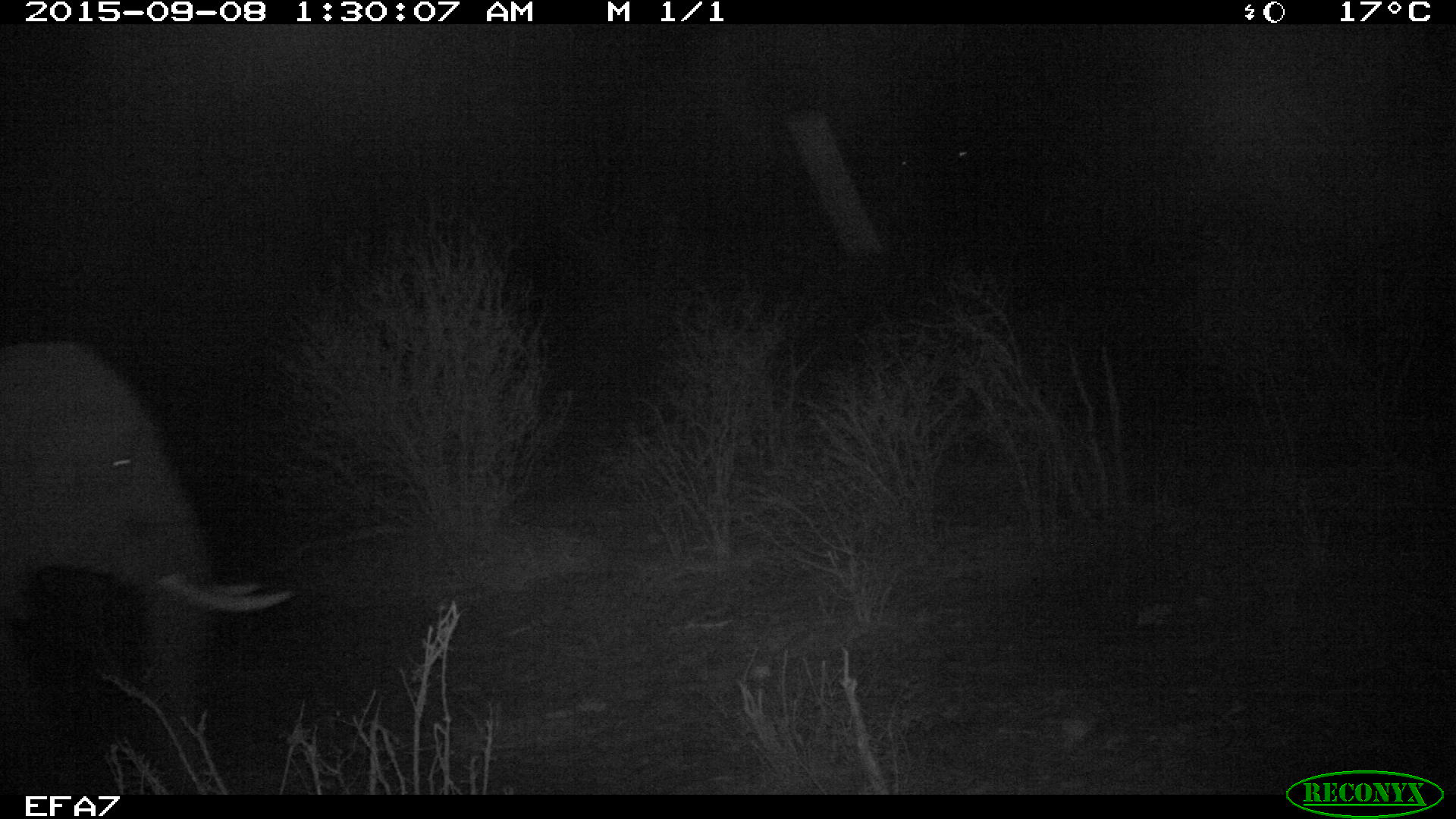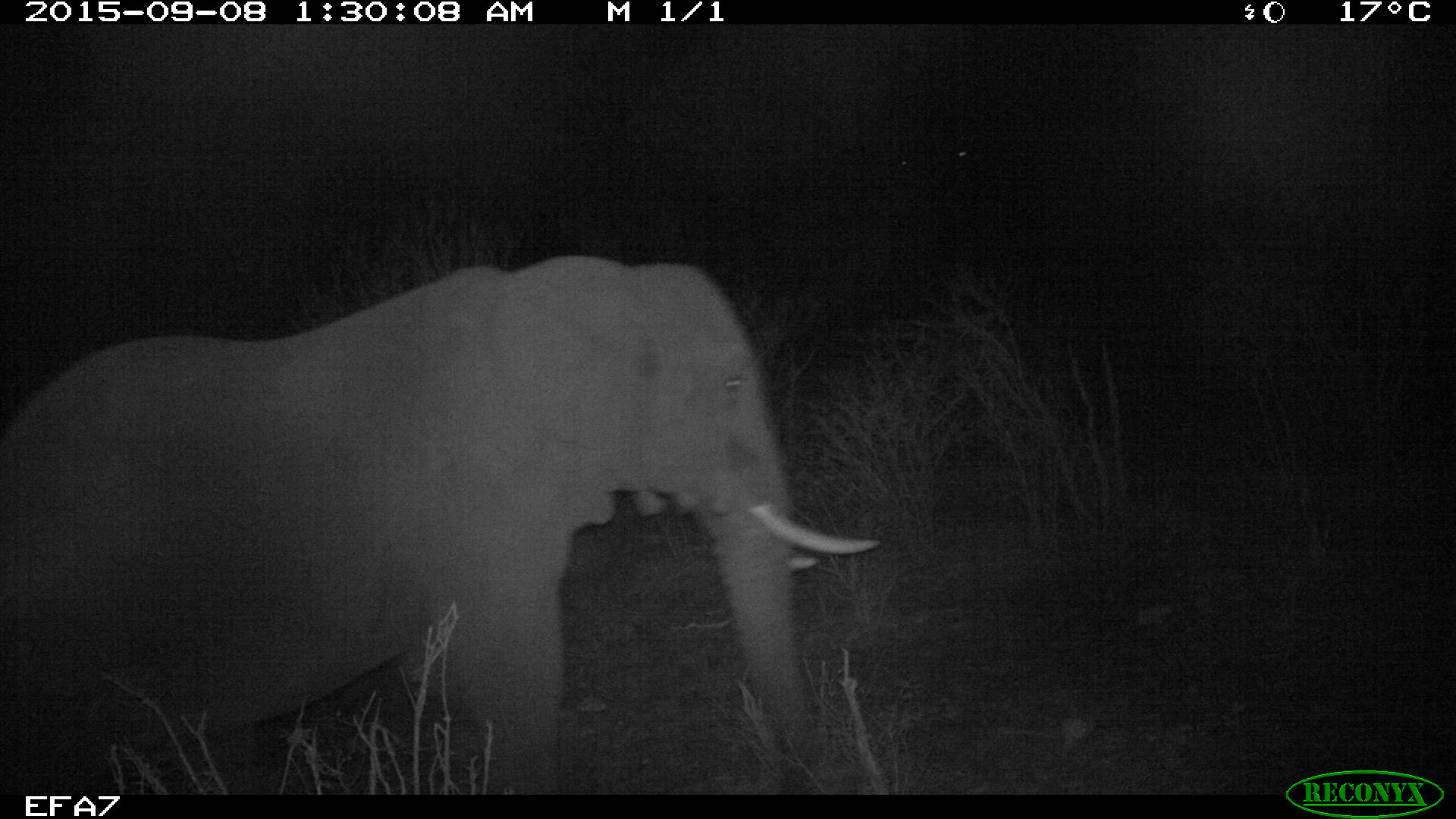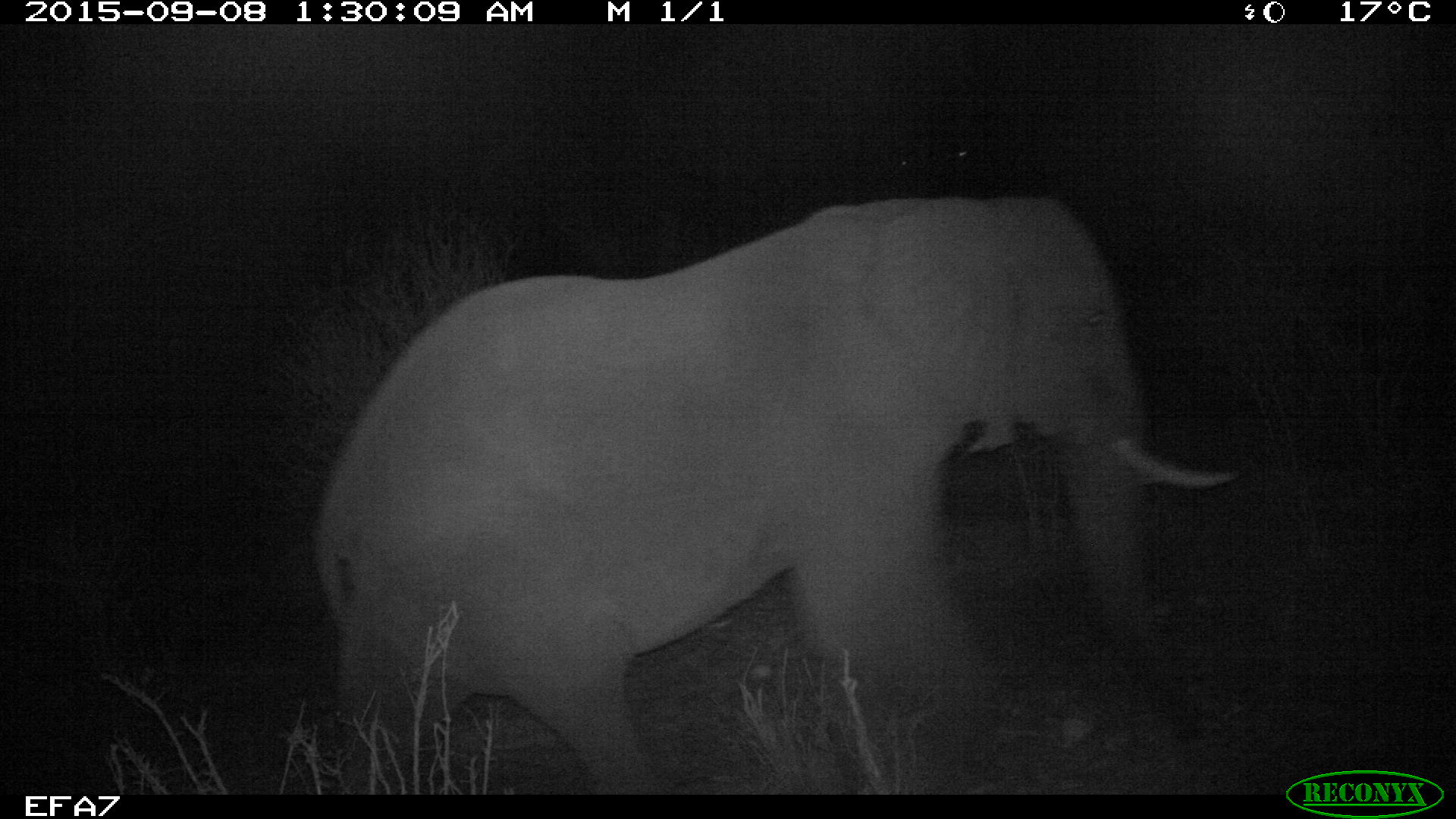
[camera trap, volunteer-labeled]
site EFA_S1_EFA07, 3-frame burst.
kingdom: Animalia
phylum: Chordata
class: Mammalia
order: Proboscidea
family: Elephantidae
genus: Loxodonta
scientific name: Loxodonta africana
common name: african bush elephant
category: elephant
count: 1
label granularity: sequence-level